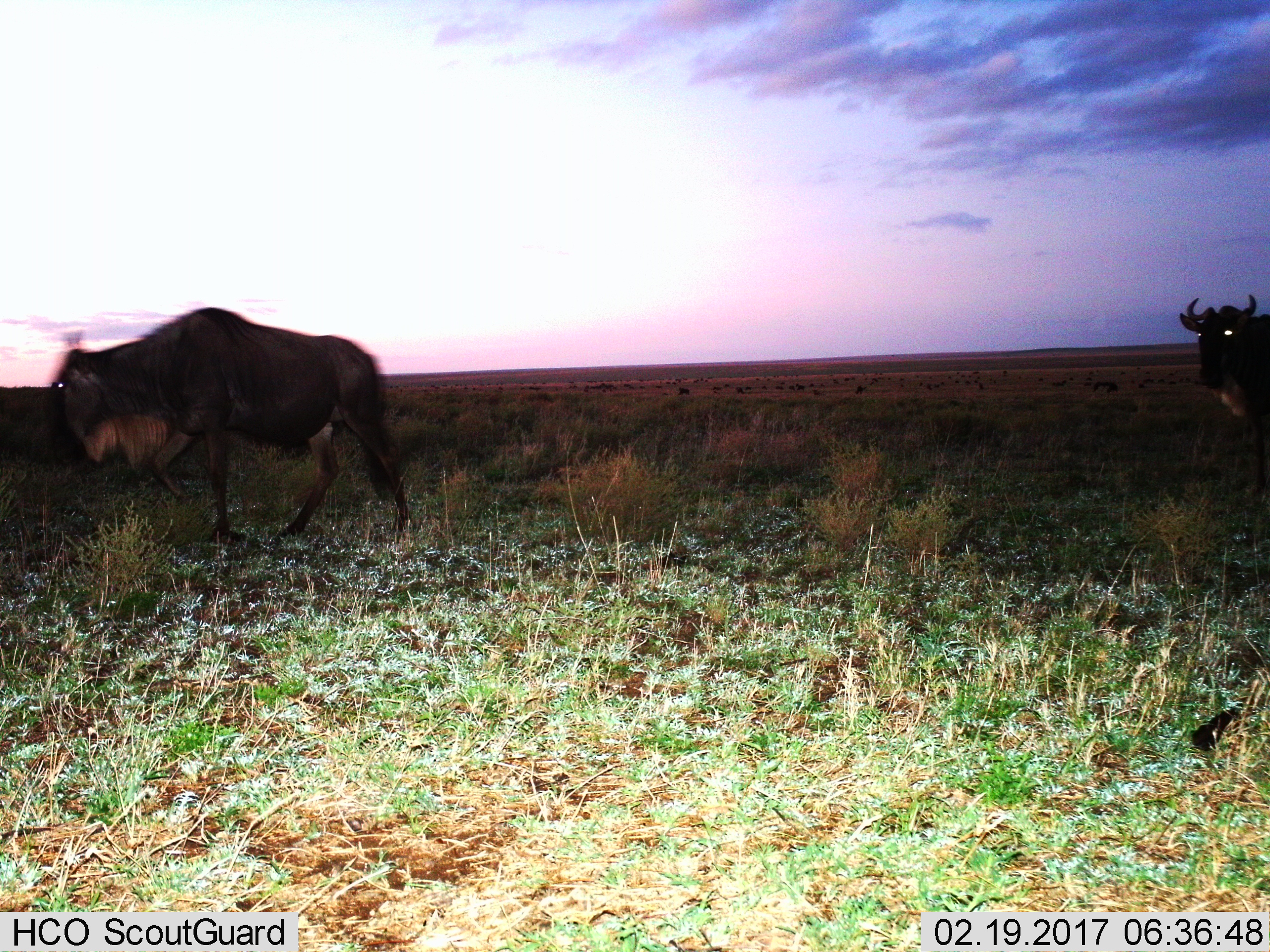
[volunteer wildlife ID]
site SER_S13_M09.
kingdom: Animalia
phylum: Chordata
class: Mammalia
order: Artiodactyla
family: Bovidae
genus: Connochaetes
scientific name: Connochaetes taurinus taurinus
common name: blue wildebeest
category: wildebeestblue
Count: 2.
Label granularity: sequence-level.